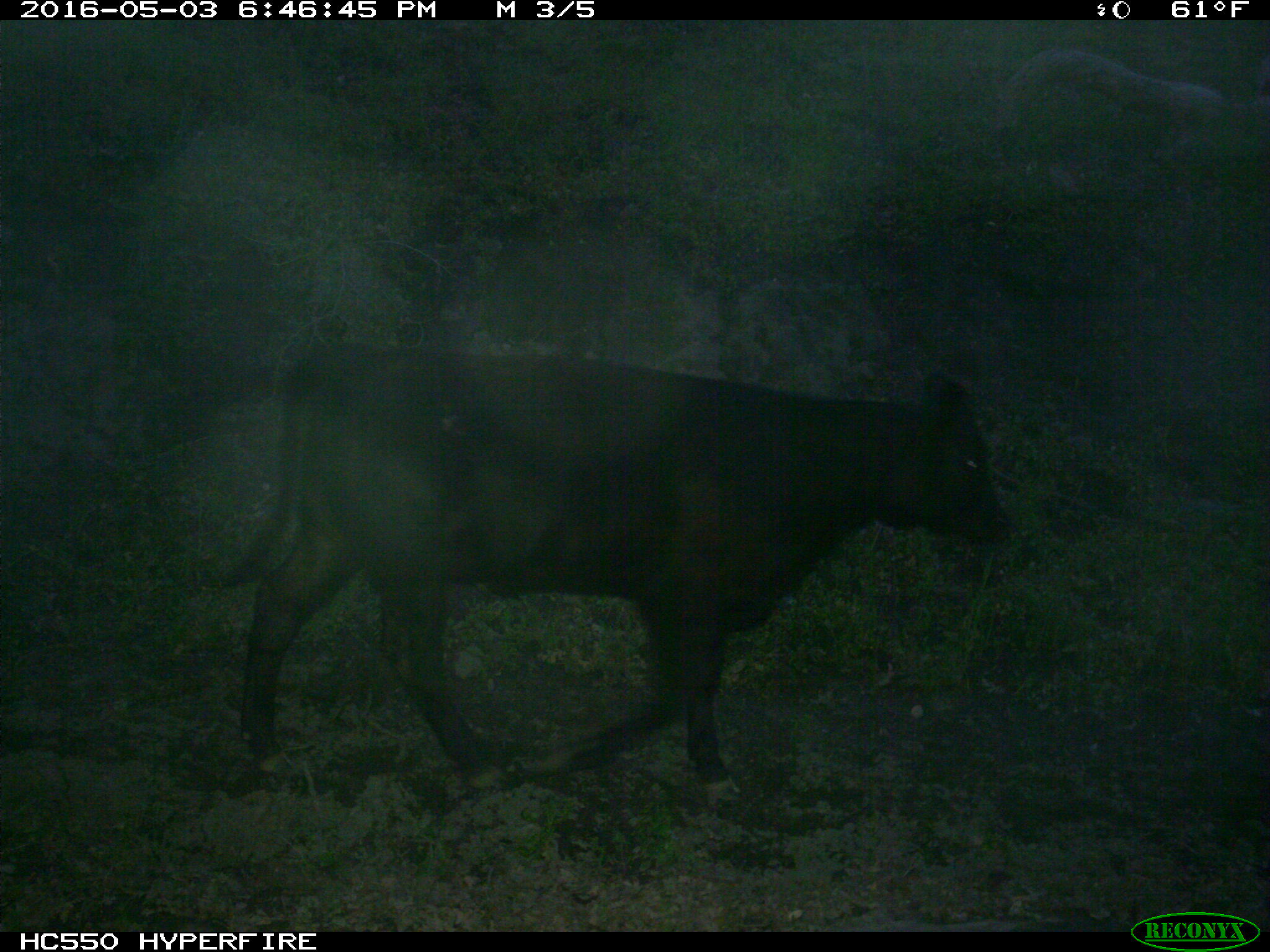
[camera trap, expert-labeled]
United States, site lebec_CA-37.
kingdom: Animalia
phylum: Chordata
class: Mammalia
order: Artiodactyla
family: Bovidae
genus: Bos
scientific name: Bos taurus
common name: domestic cow